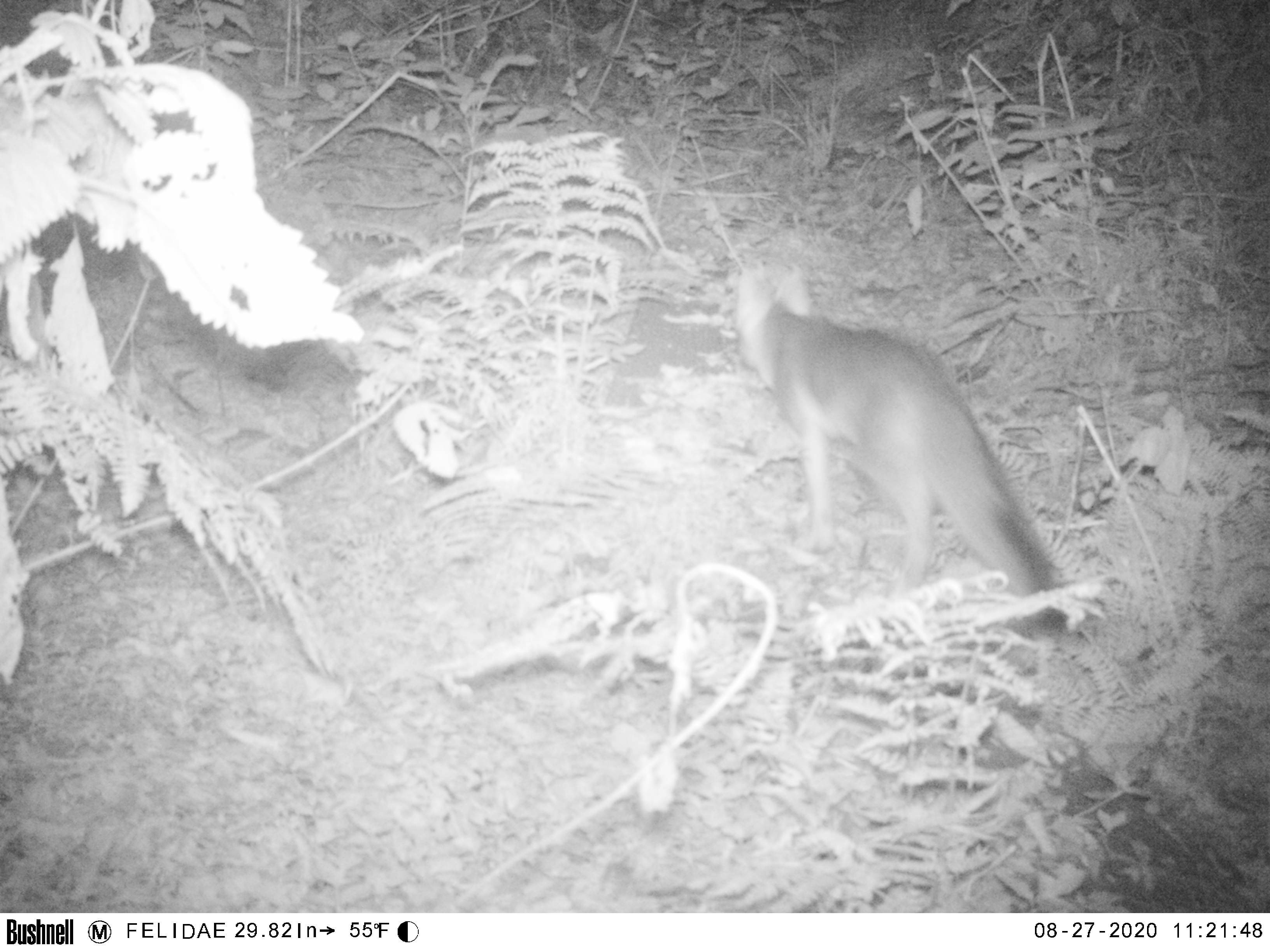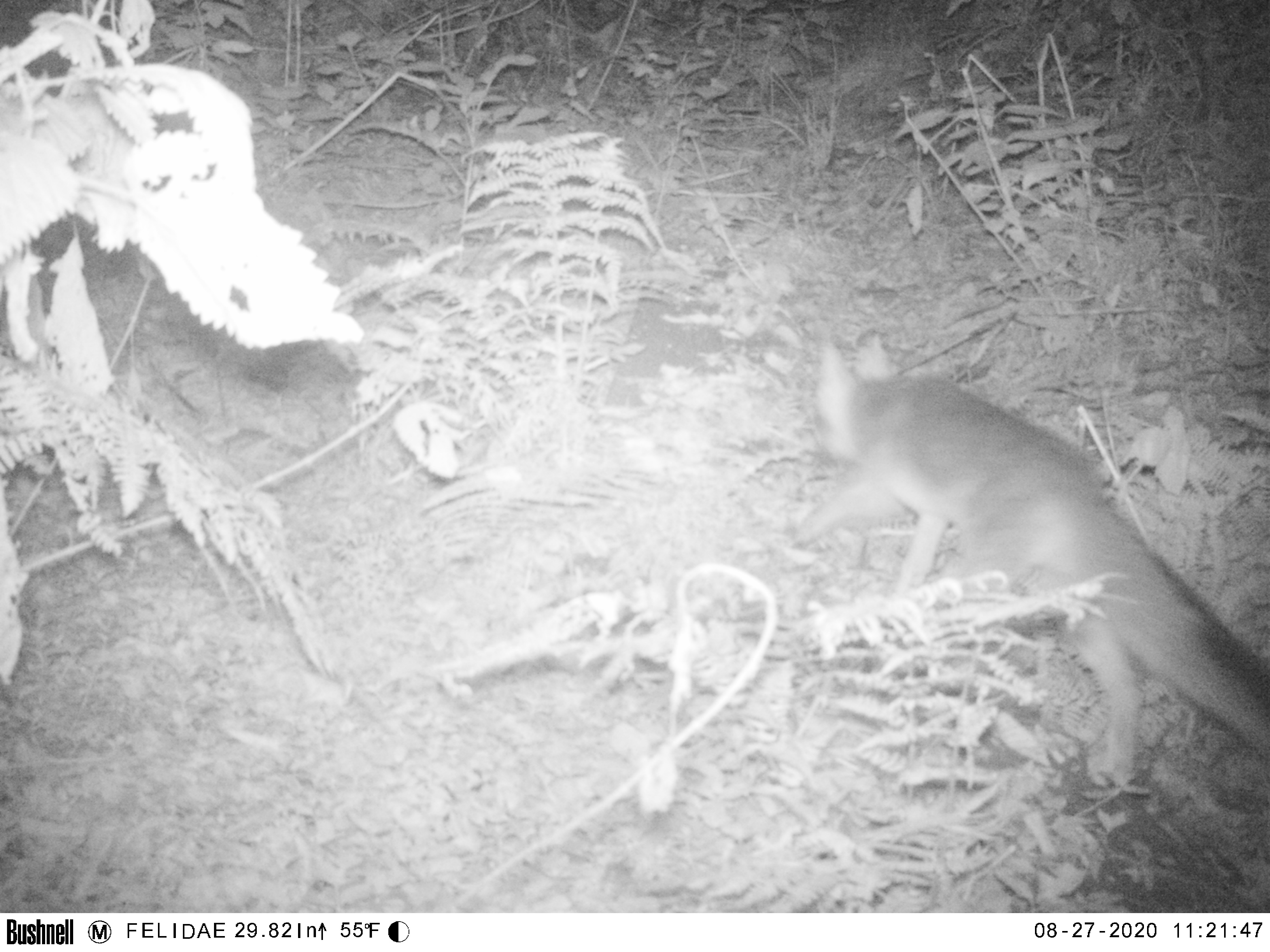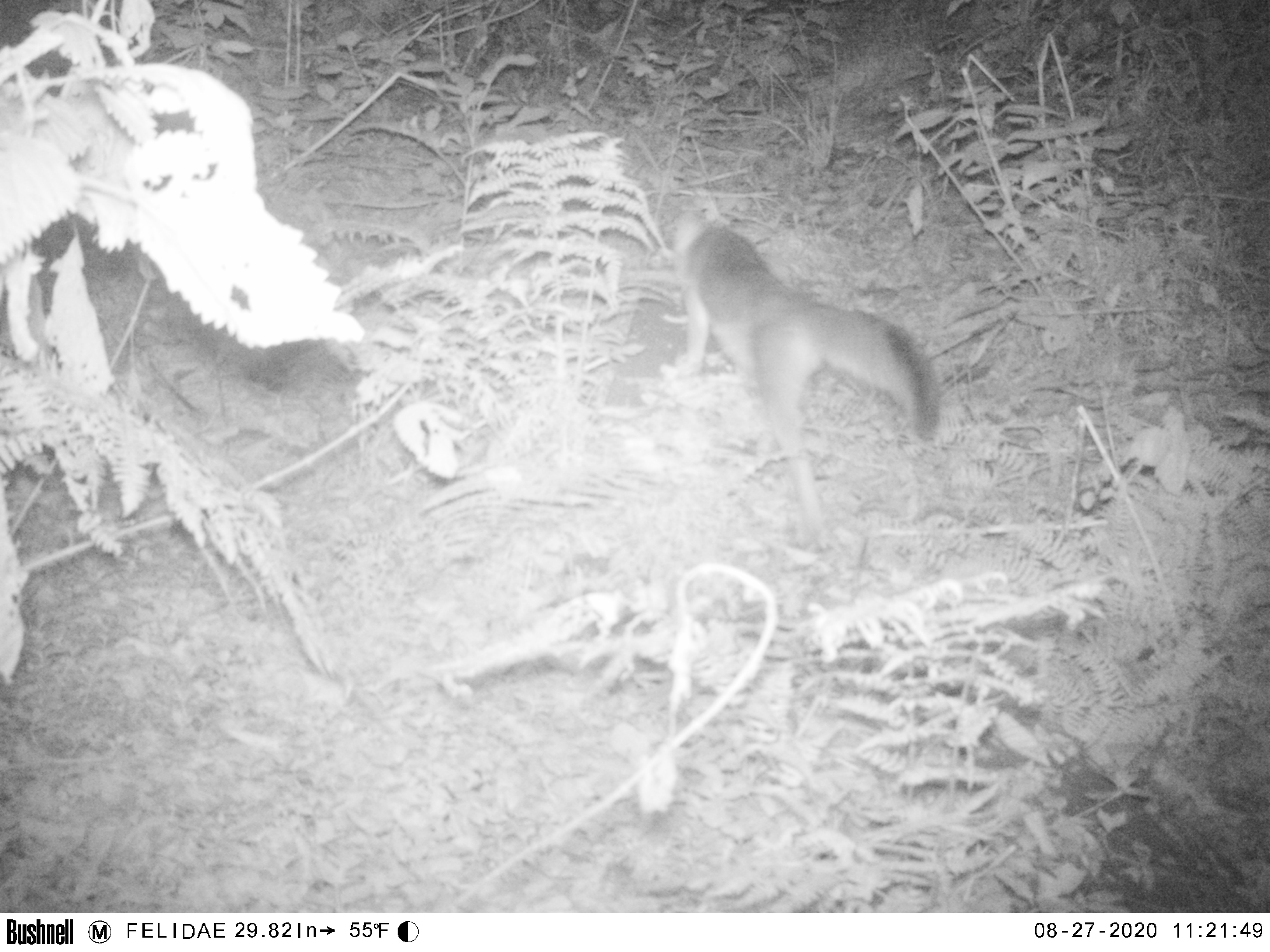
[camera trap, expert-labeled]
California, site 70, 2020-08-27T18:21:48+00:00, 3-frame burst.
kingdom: Animalia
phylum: Chordata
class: Mammalia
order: Carnivora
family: Canidae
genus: Urocyon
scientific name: Urocyon cinereoargenteus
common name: gray fox